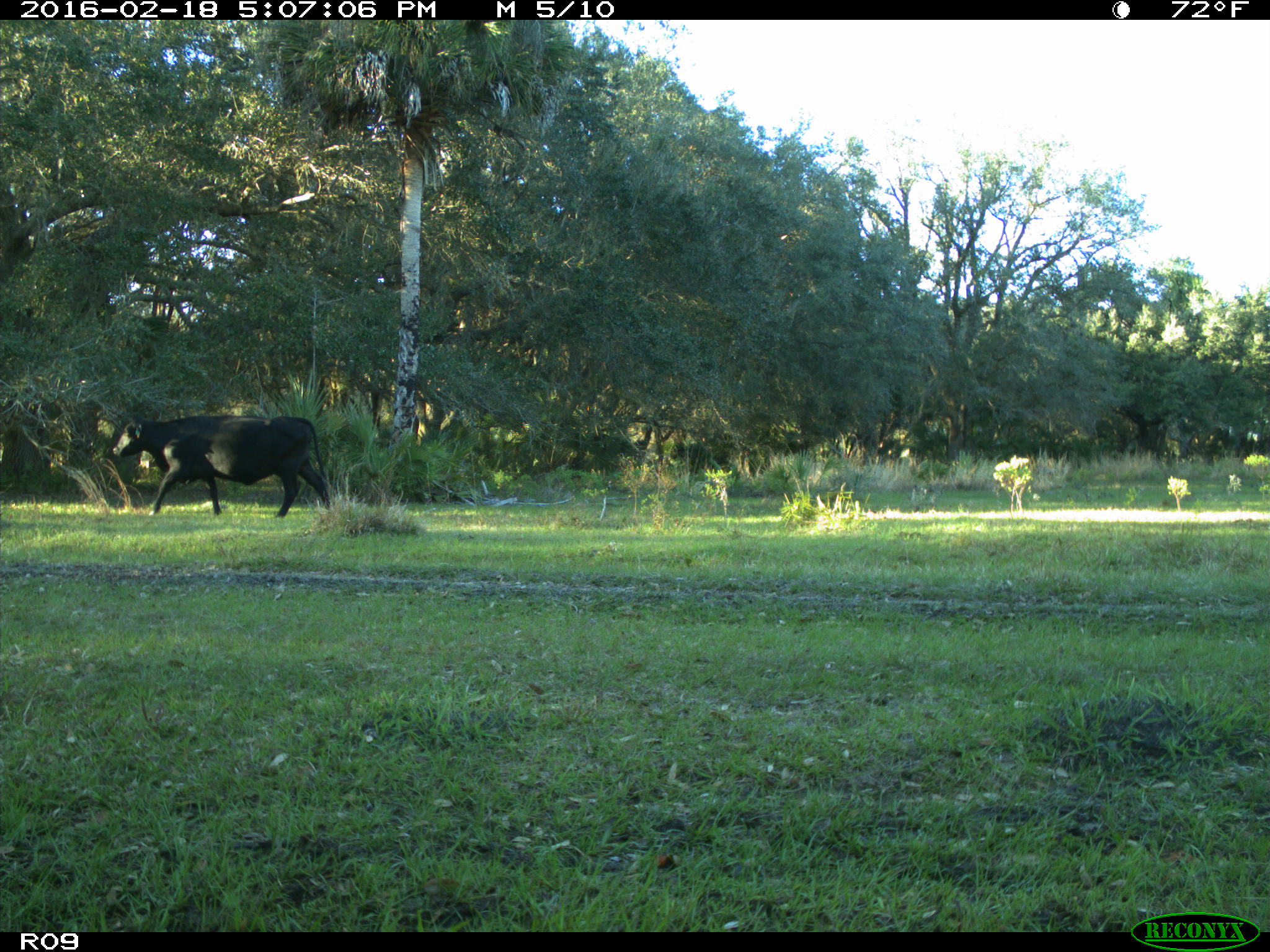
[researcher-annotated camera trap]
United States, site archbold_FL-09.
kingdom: Animalia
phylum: Chordata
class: Mammalia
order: Artiodactyla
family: Bovidae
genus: Bos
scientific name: Bos taurus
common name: domestic cow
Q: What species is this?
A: Bos taurus (domestic cow).